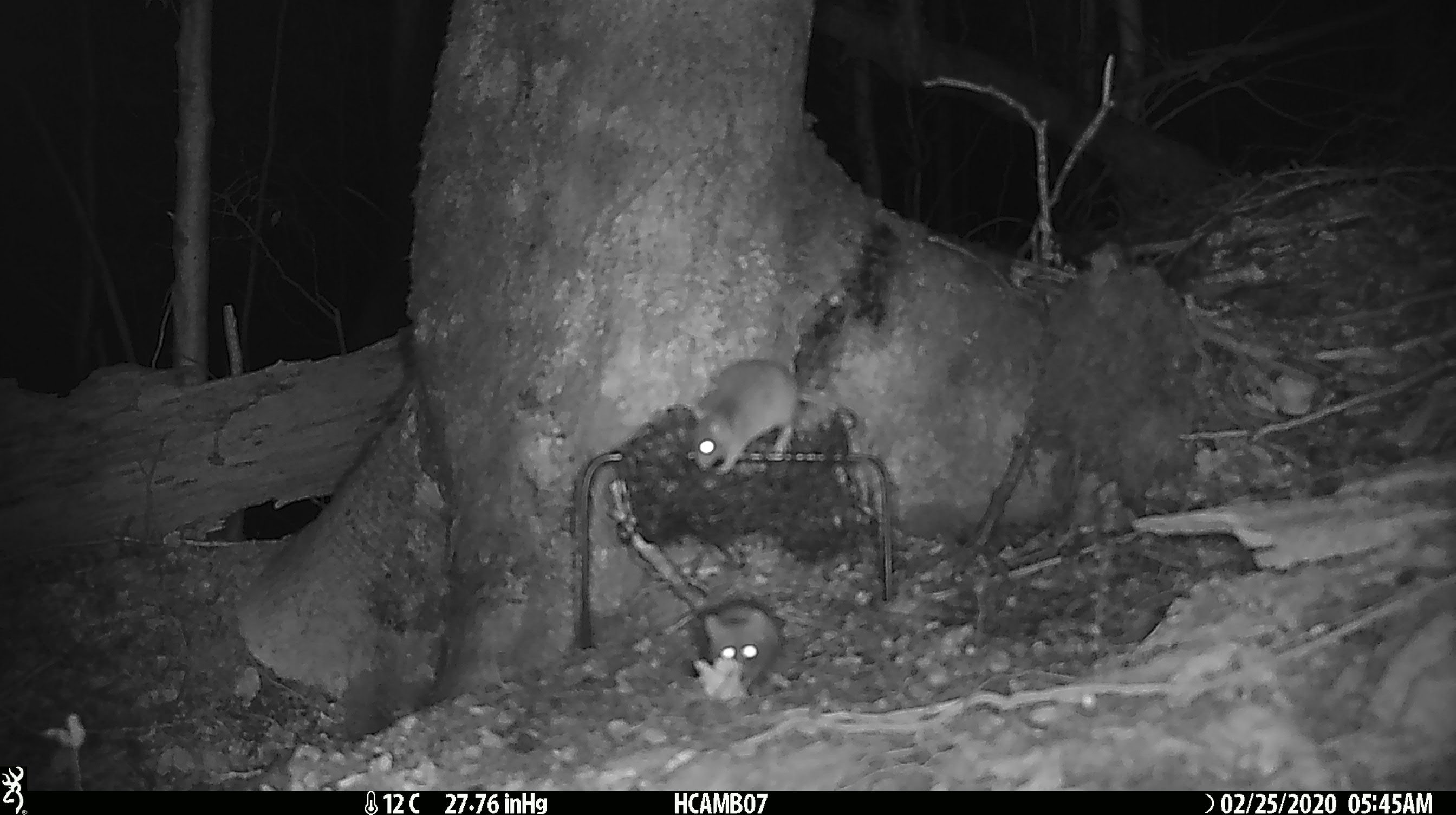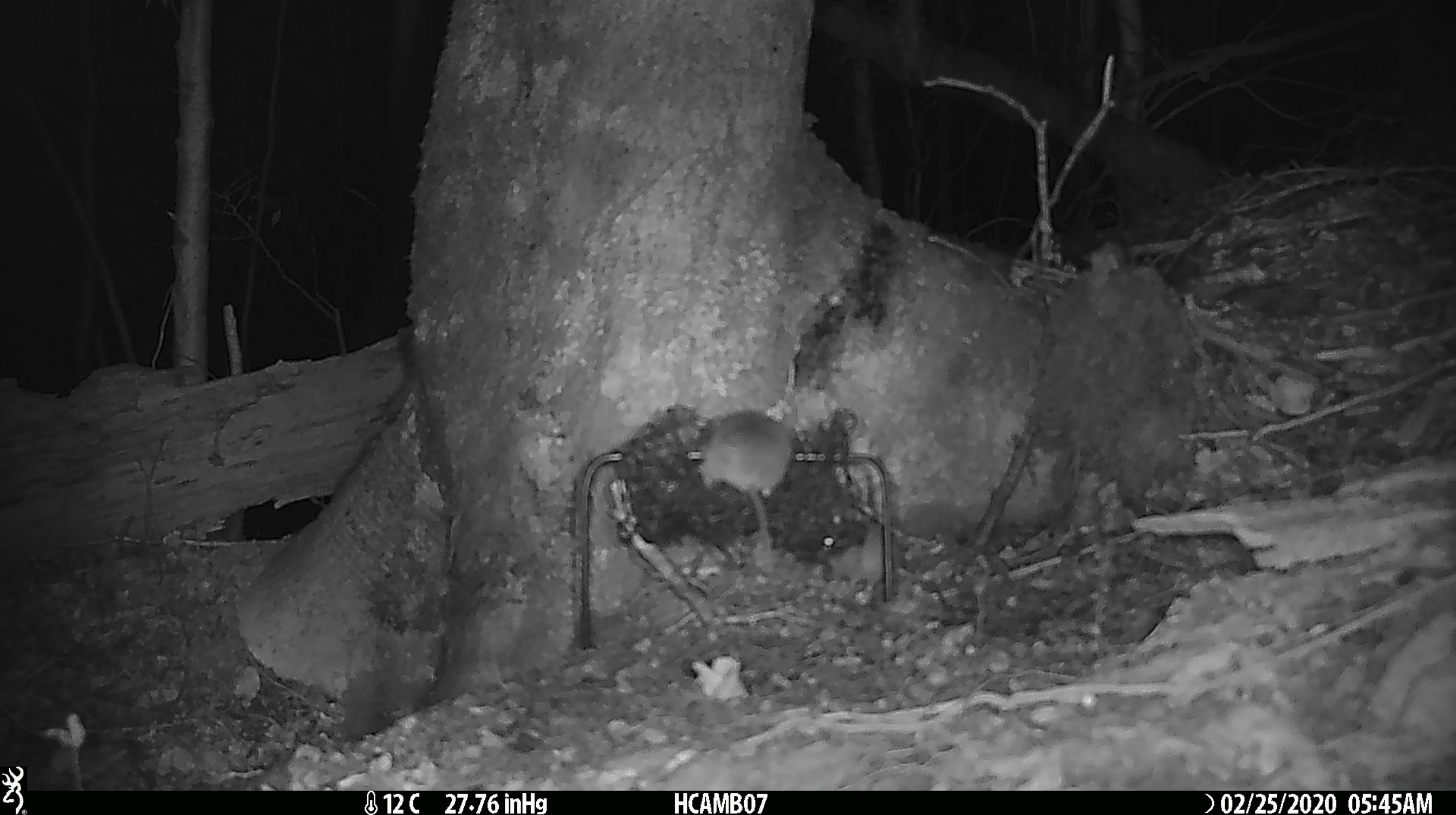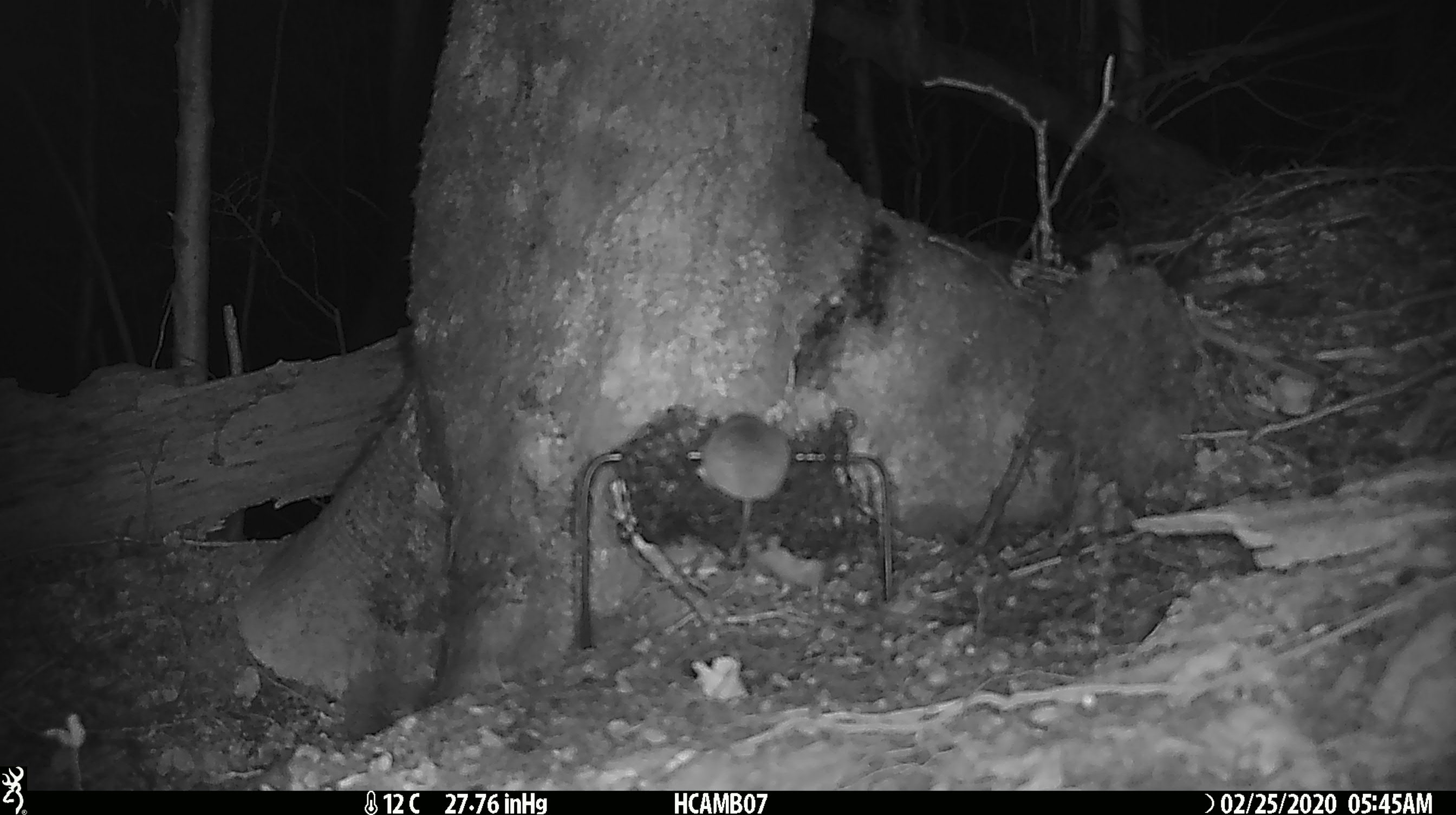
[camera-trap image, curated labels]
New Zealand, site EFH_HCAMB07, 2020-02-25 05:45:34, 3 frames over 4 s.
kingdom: Animalia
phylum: Chordata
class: Mammalia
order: Rodentia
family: Muridae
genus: Mus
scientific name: Mus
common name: mouse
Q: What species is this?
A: Mouse (Mus).